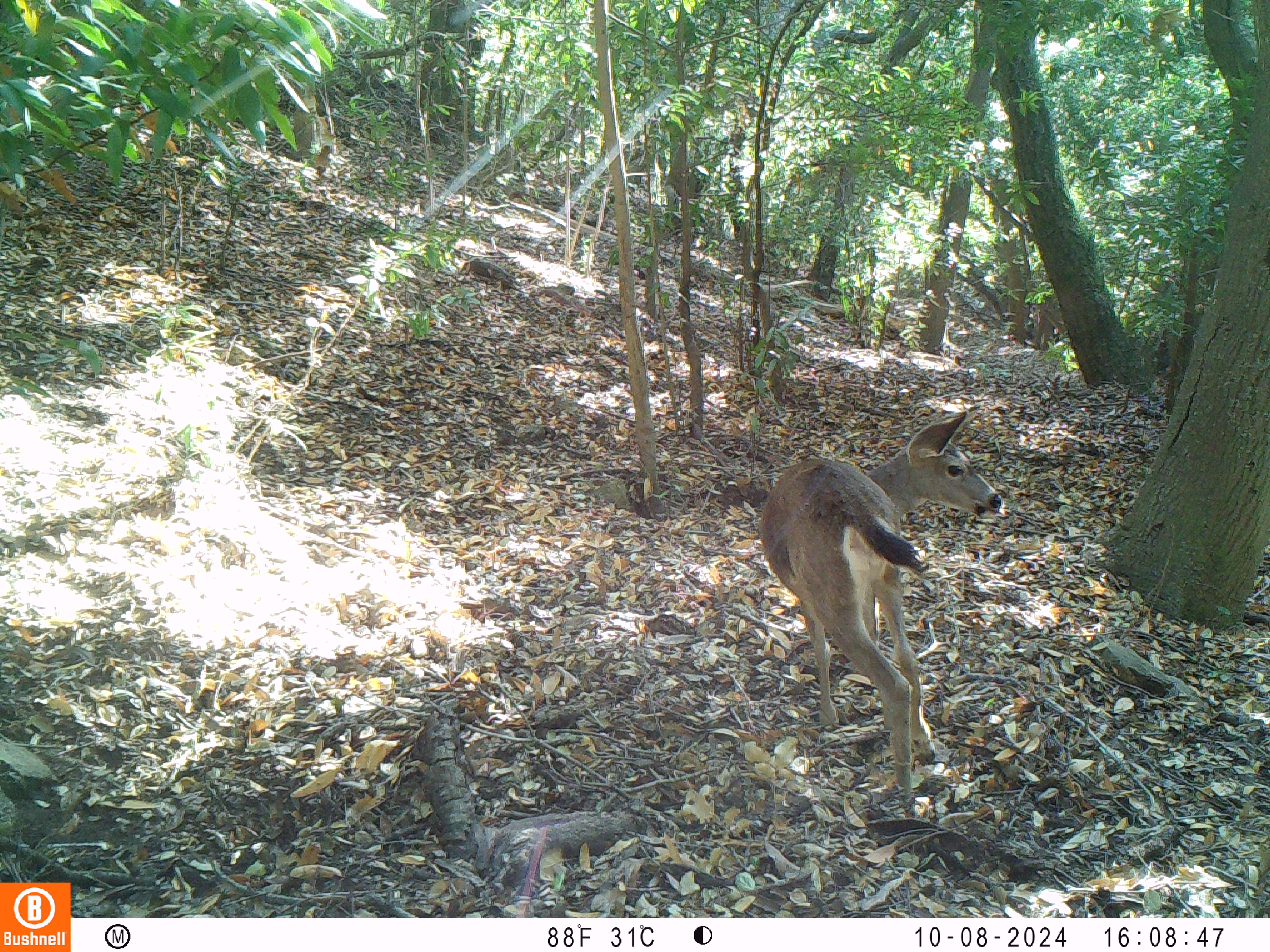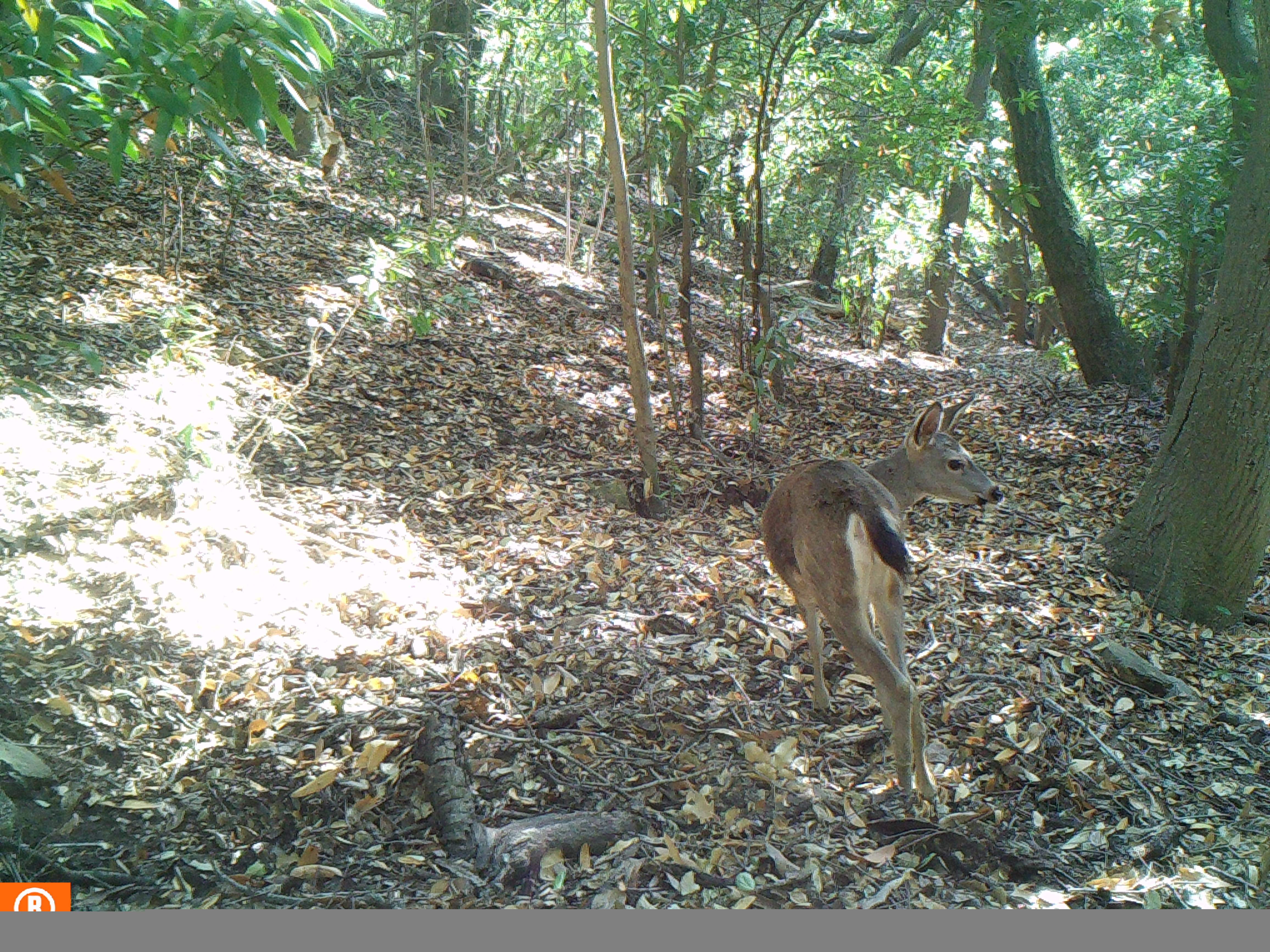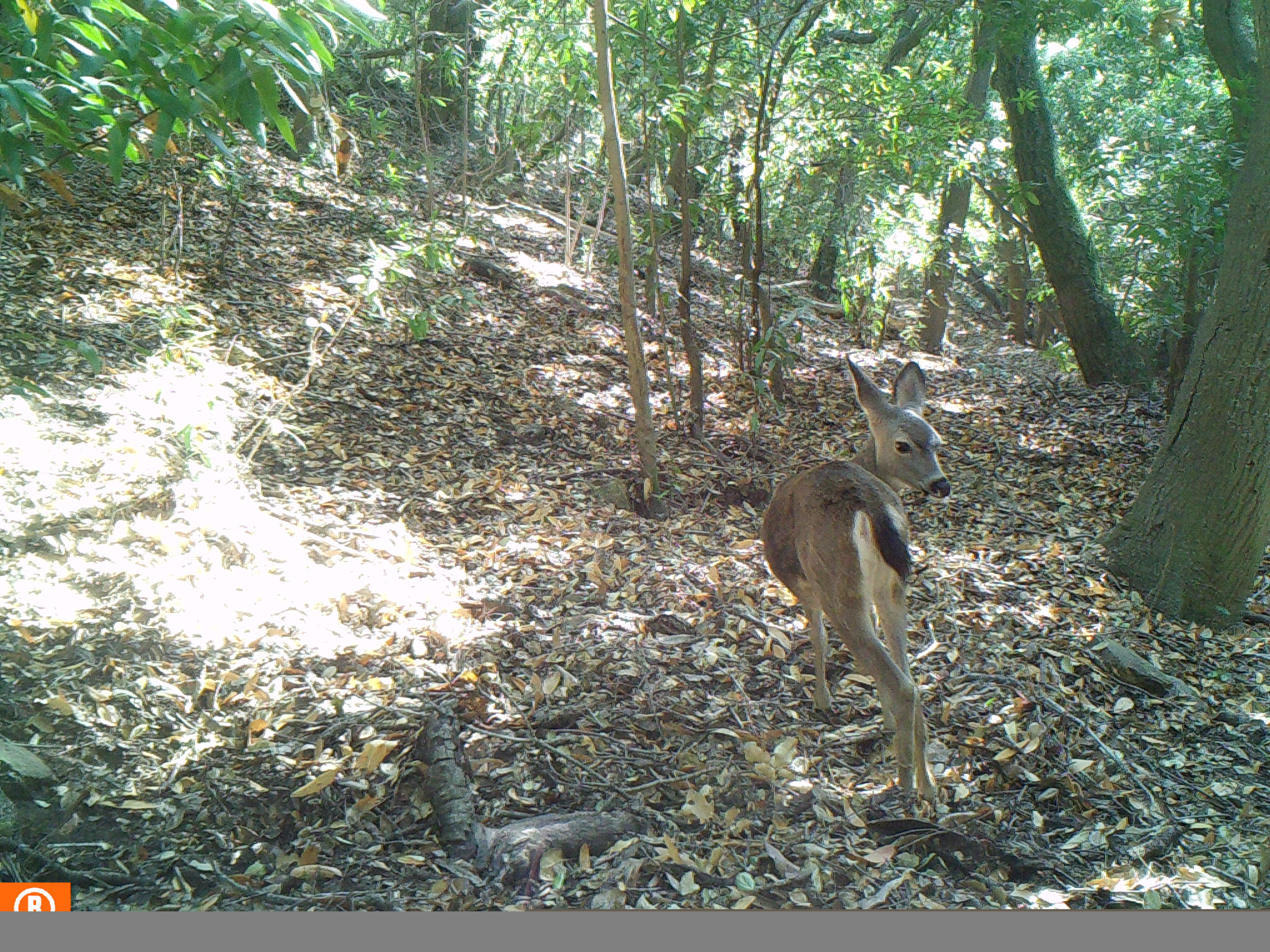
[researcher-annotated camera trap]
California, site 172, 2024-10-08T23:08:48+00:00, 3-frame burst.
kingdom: Animalia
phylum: Chordata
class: Mammalia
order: Artiodactyla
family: Cervidae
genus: Odocoileus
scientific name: Odocoileus hemionus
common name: mule deer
Mule deer (Odocoileus hemionus).